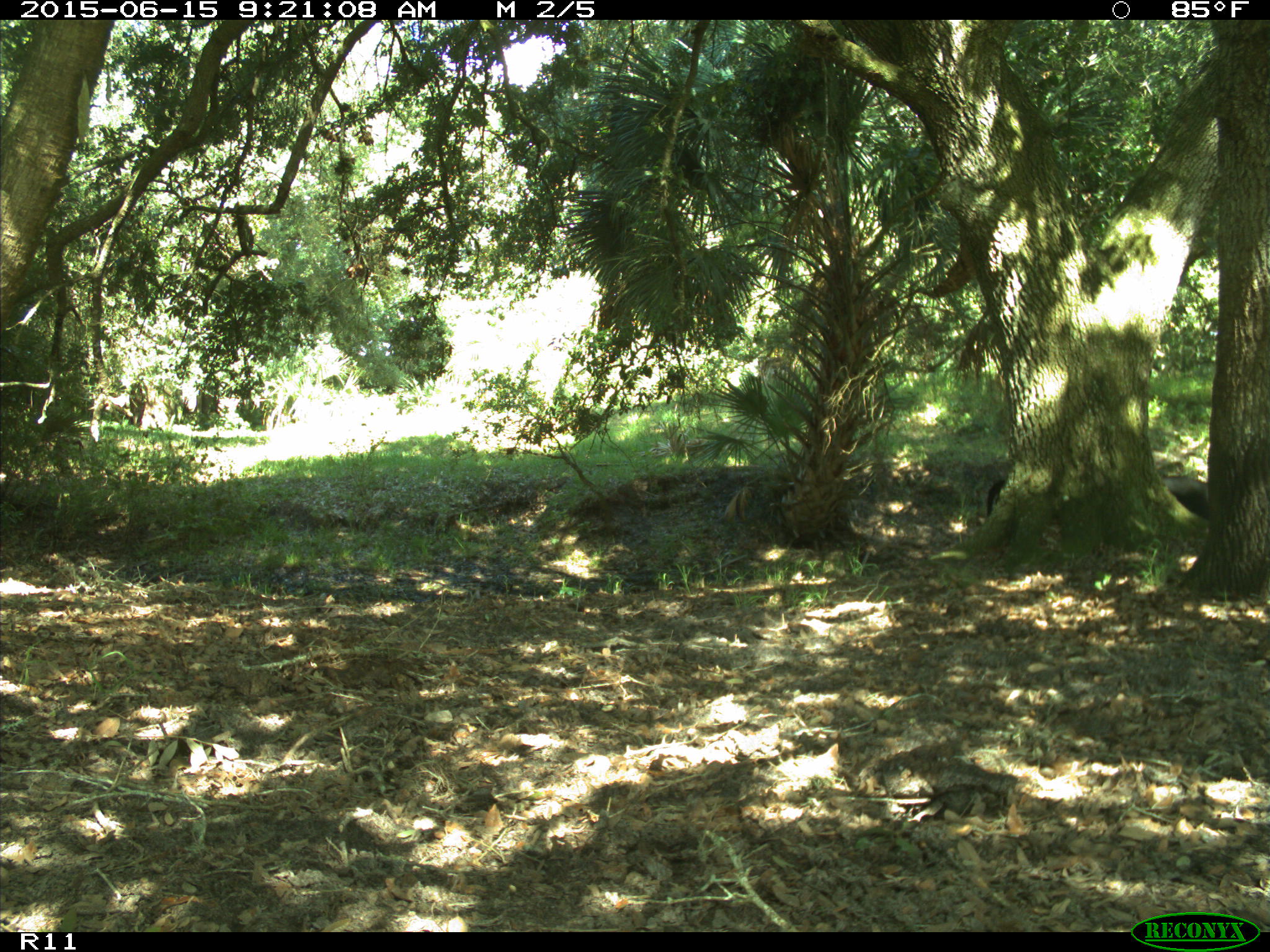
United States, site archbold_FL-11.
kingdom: Animalia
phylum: Chordata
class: Mammalia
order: Artiodactyla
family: Bovidae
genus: Bos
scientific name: Bos taurus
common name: domestic cow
Bos taurus (domestic cow).